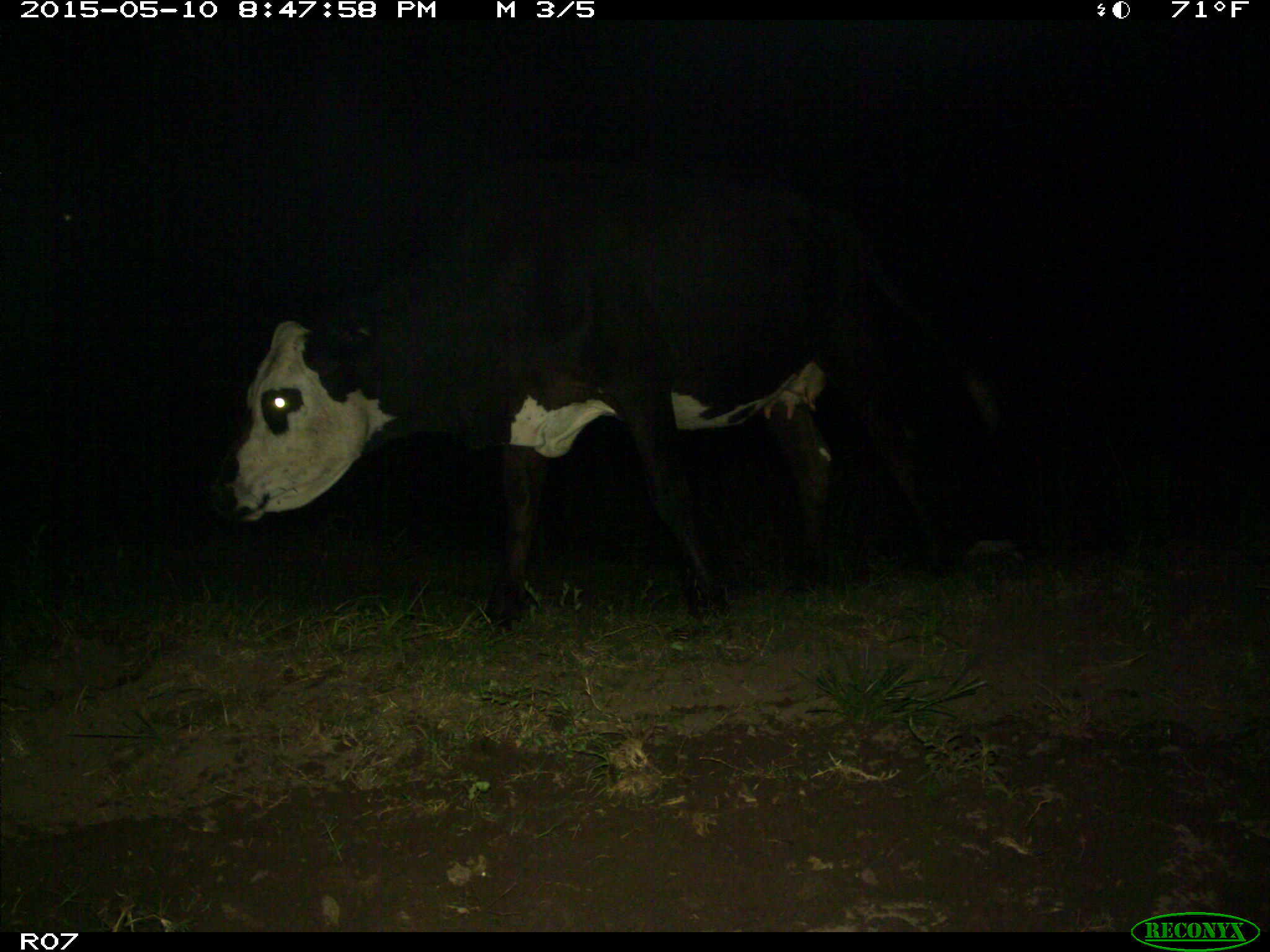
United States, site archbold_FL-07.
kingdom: Animalia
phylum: Chordata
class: Mammalia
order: Artiodactyla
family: Bovidae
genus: Bos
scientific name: Bos taurus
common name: domestic cow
Bos taurus (domestic cow).